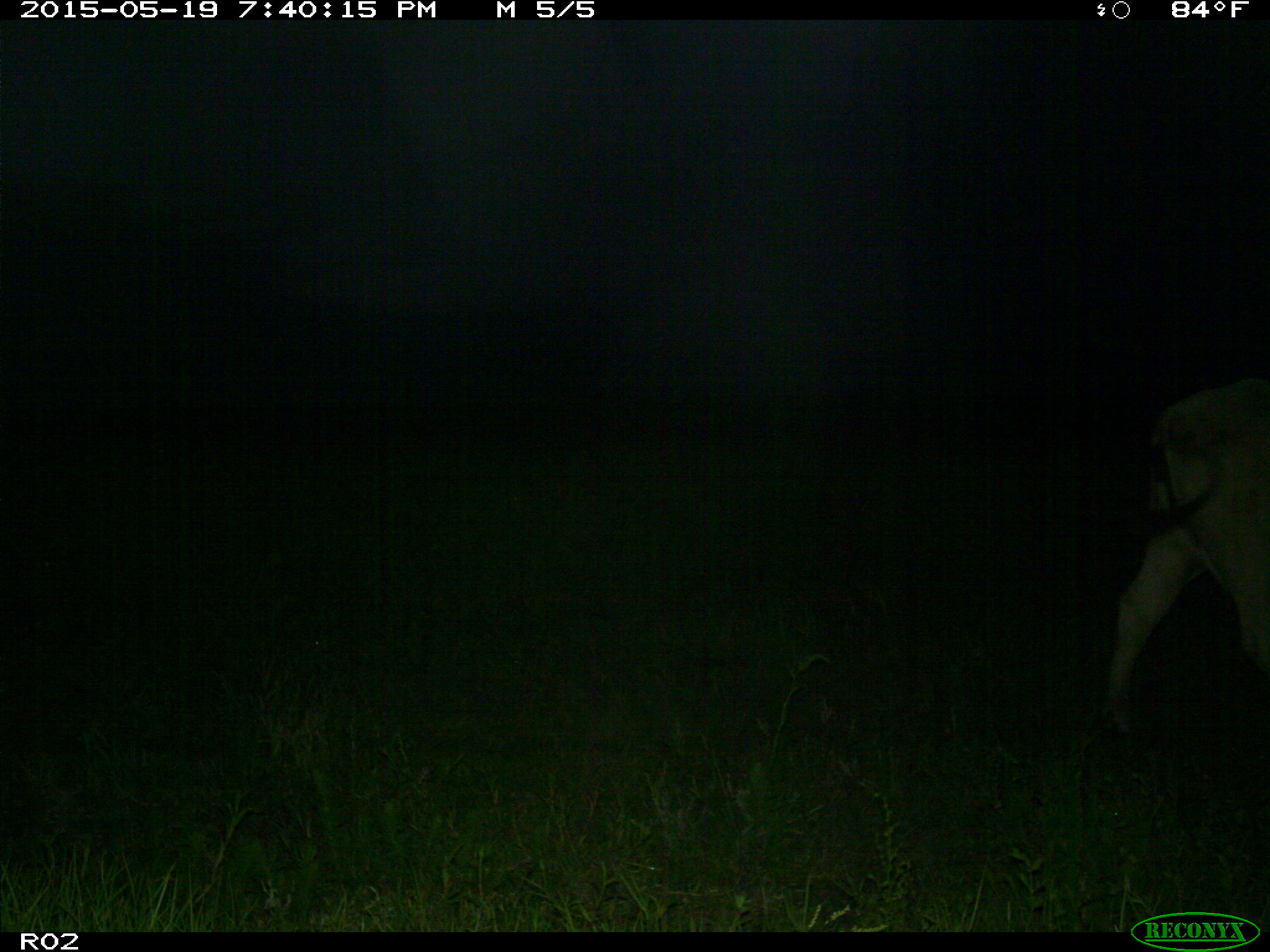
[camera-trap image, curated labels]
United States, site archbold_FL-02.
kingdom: Animalia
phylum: Chordata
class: Mammalia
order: Artiodactyla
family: Bovidae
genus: Bos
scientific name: Bos taurus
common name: domestic cow